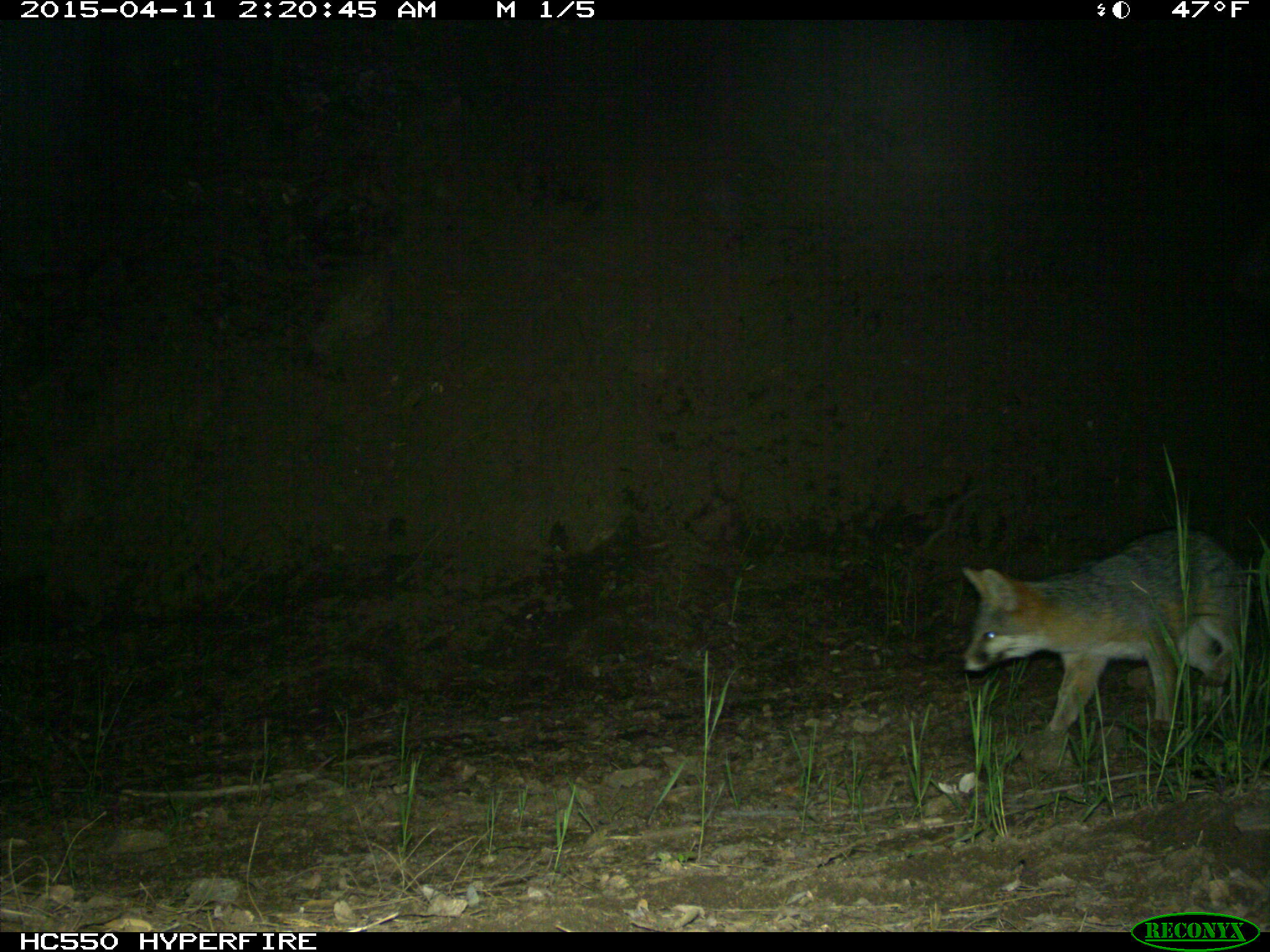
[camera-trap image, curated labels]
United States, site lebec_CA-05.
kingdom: Animalia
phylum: Chordata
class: Mammalia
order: Carnivora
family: Canidae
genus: Urocyon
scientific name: Urocyon cinereoargenteus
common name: gray fox